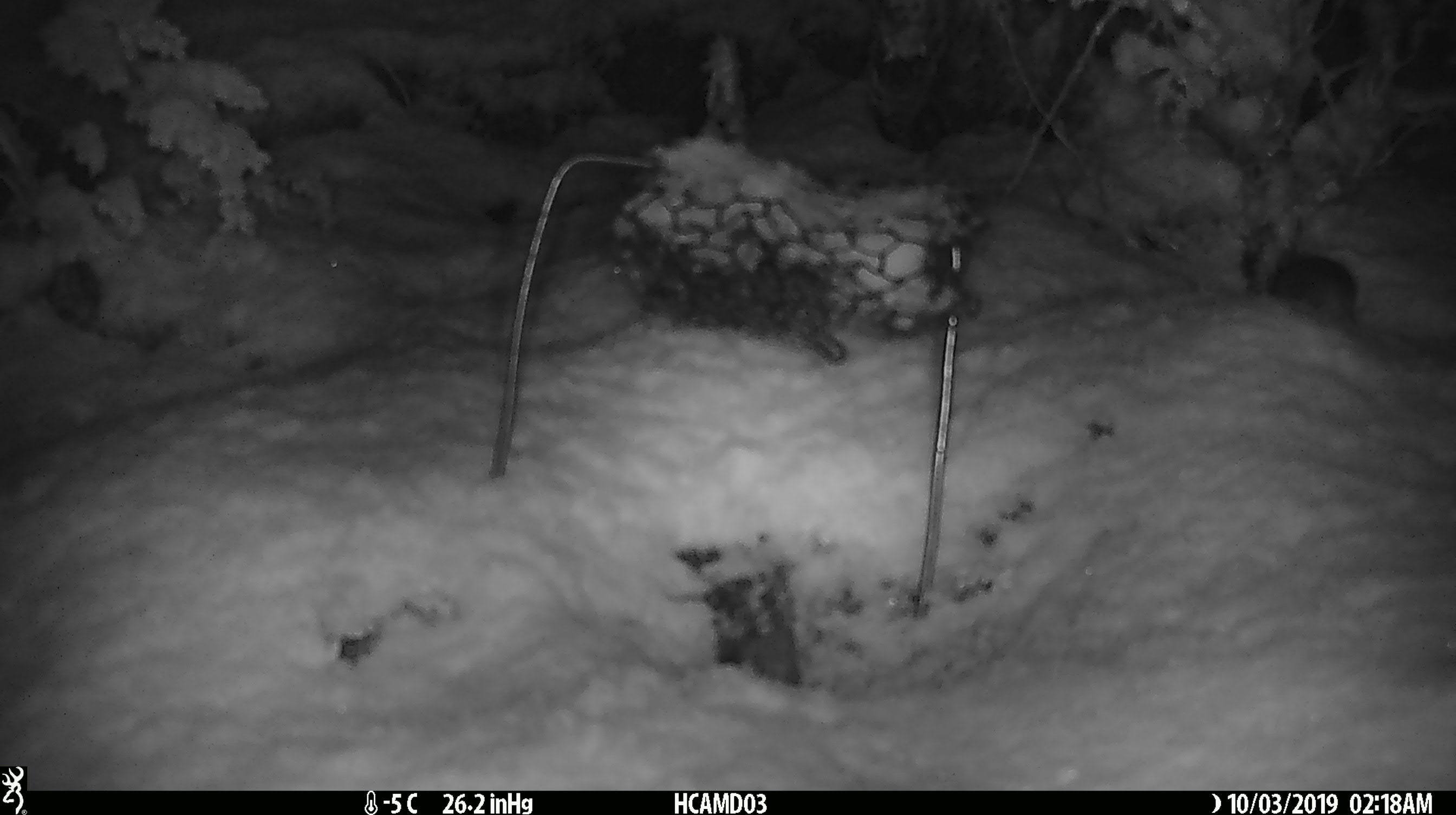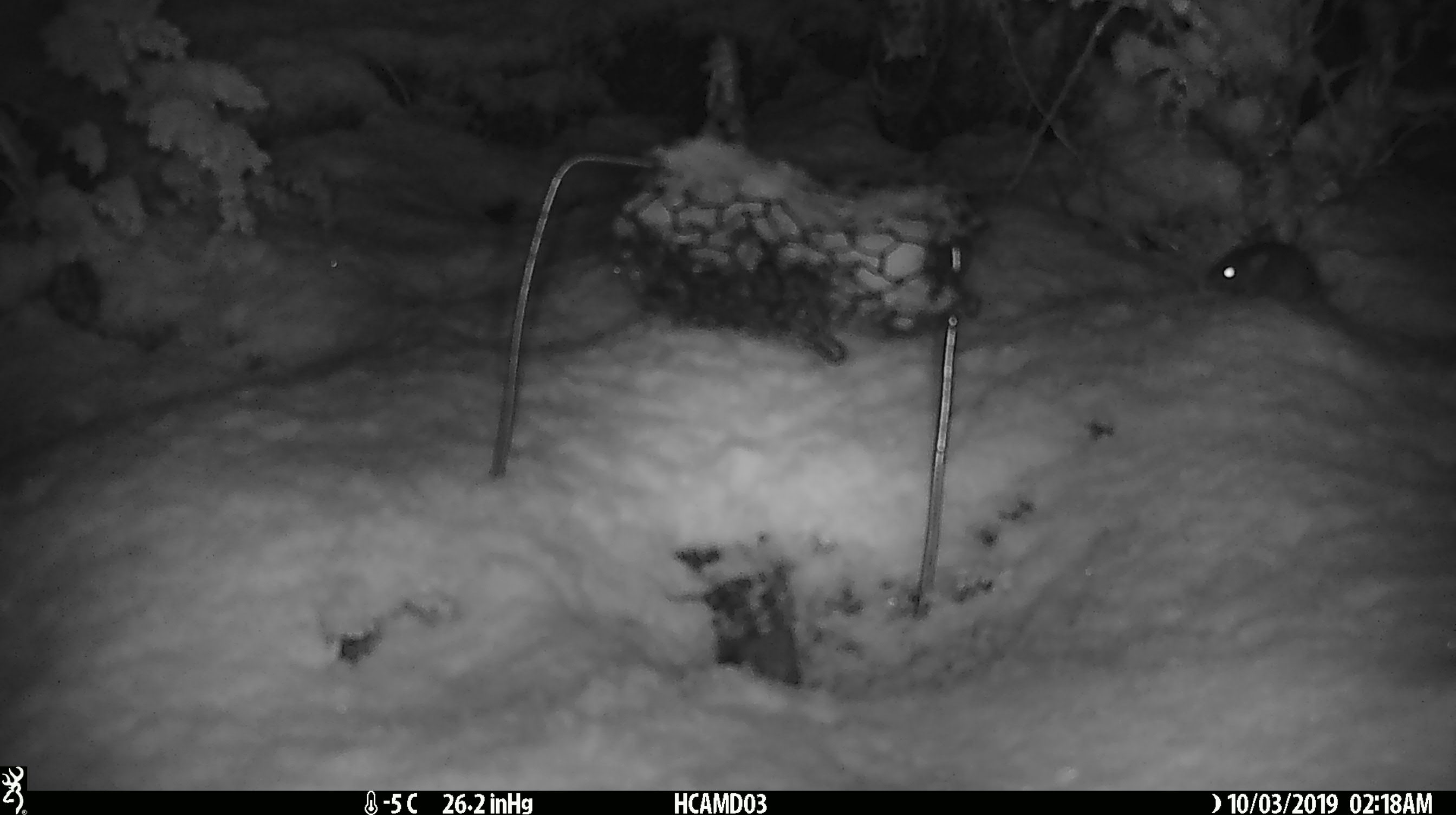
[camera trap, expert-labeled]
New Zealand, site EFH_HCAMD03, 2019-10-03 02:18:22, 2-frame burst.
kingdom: Animalia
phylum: Chordata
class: Mammalia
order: Rodentia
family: Muridae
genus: Mus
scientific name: Mus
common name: mouse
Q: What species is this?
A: Mouse (Mus).